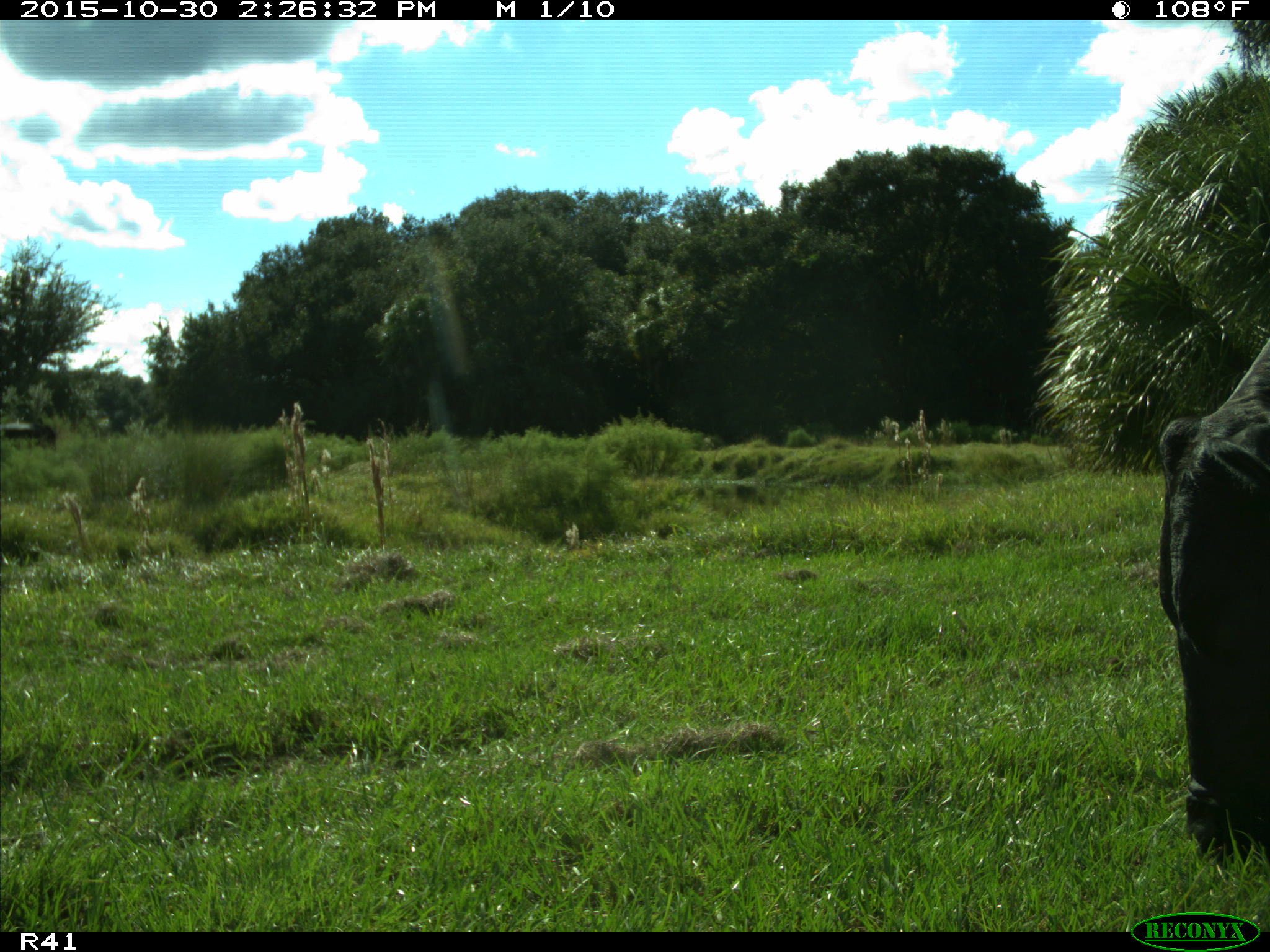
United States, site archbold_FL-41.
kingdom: Animalia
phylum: Chordata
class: Mammalia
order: Artiodactyla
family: Bovidae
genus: Bos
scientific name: Bos taurus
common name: domestic cow